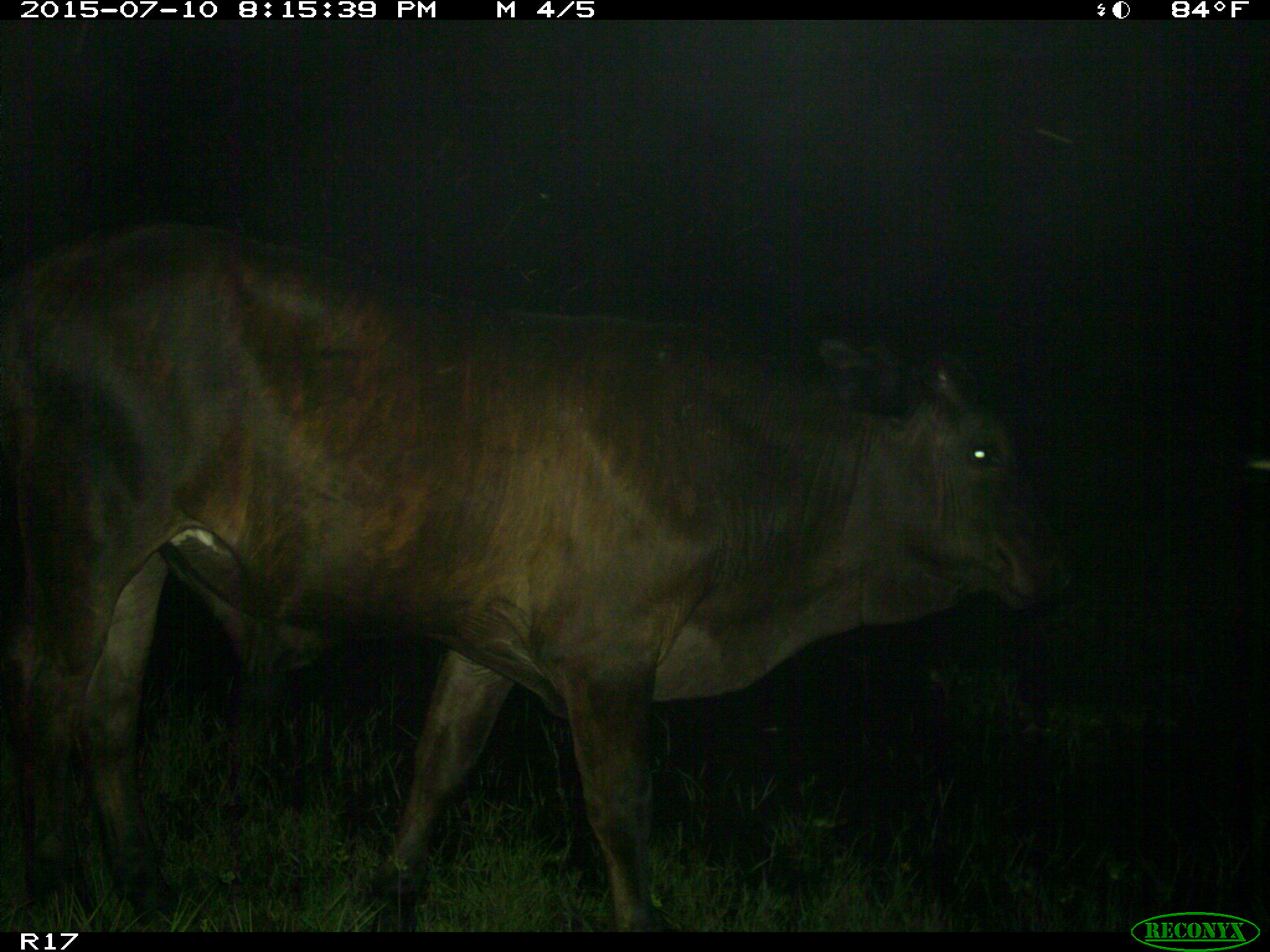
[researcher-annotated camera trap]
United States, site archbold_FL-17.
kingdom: Animalia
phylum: Chordata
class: Mammalia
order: Artiodactyla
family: Bovidae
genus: Bos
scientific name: Bos taurus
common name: domestic cow